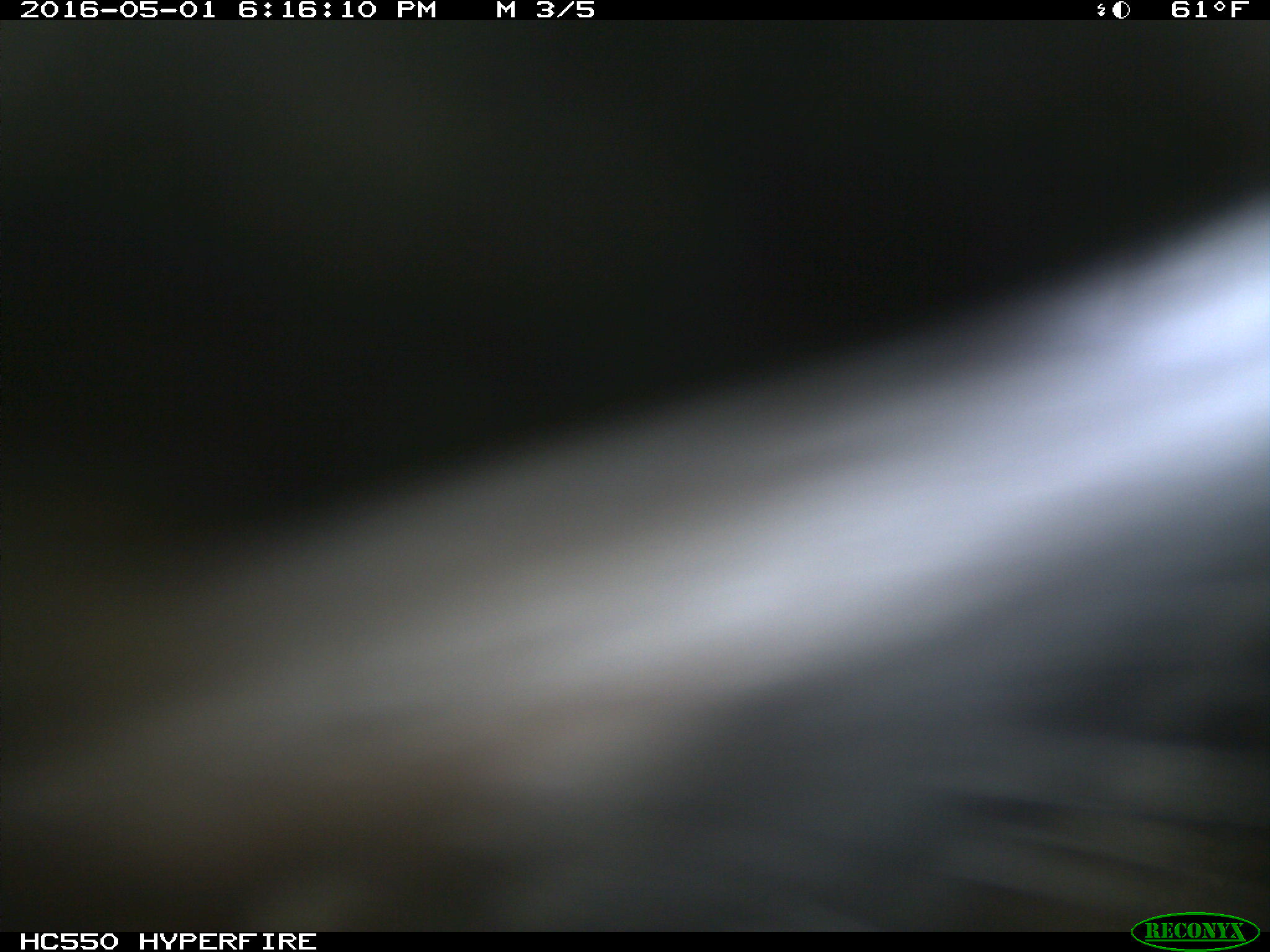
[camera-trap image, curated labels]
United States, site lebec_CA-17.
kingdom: Animalia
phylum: Chordata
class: Mammalia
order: Artiodactyla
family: Bovidae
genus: Bos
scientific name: Bos taurus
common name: domestic cow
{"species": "Bos taurus (domestic cow)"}